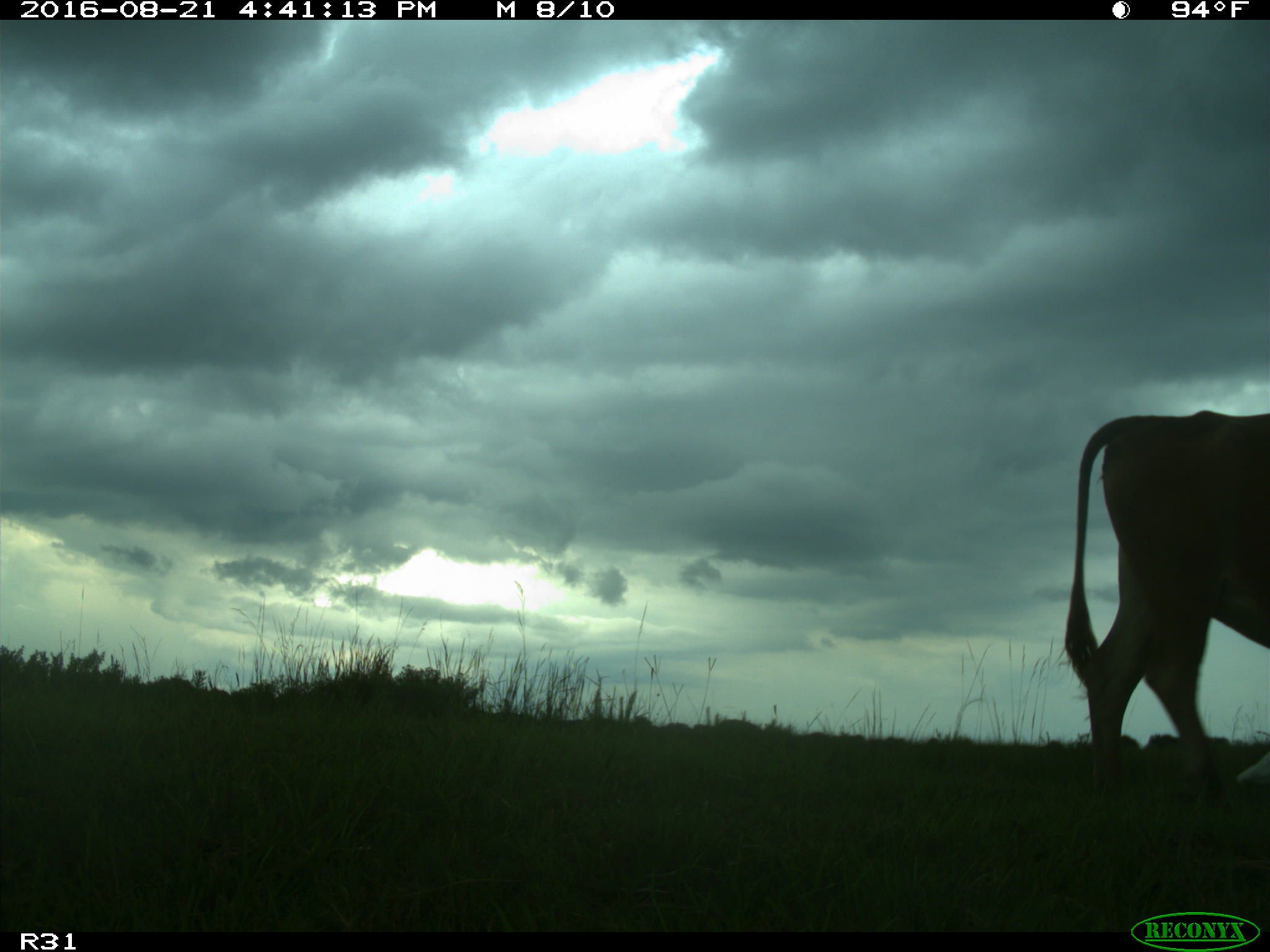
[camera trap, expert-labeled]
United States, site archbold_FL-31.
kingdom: Animalia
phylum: Chordata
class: Mammalia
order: Artiodactyla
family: Bovidae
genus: Bos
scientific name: Bos taurus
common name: domestic cow